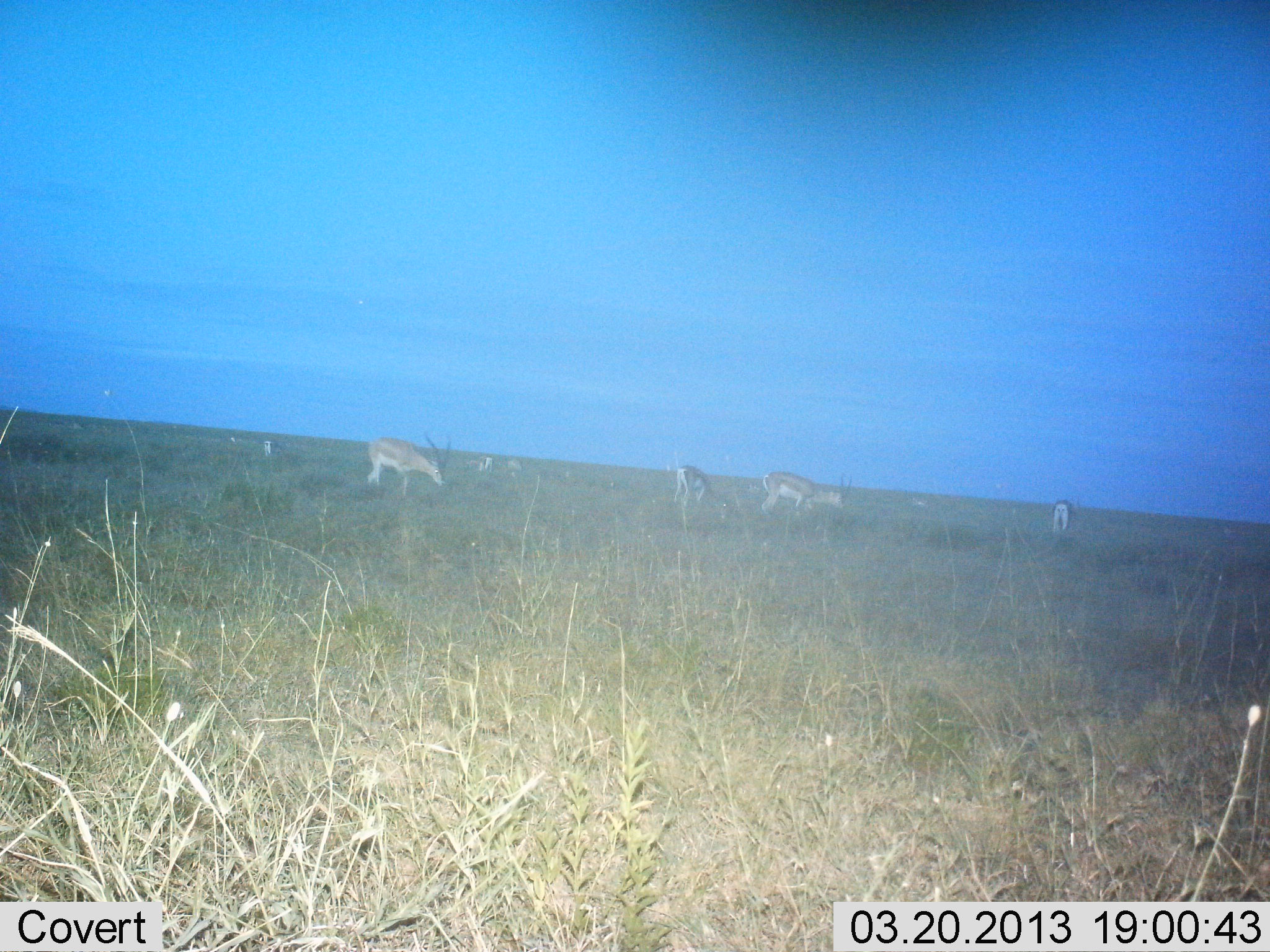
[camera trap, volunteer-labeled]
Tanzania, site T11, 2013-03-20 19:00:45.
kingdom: Animalia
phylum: Chordata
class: Mammalia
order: Artiodactyla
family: Bovidae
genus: Nanger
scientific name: Nanger granti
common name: grant's gazelle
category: gazellegrants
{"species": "gazellegrants (grant's gazelle) (Nanger granti)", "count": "8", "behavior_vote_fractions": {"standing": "26%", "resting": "5%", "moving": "5%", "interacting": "0%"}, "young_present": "0%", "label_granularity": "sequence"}